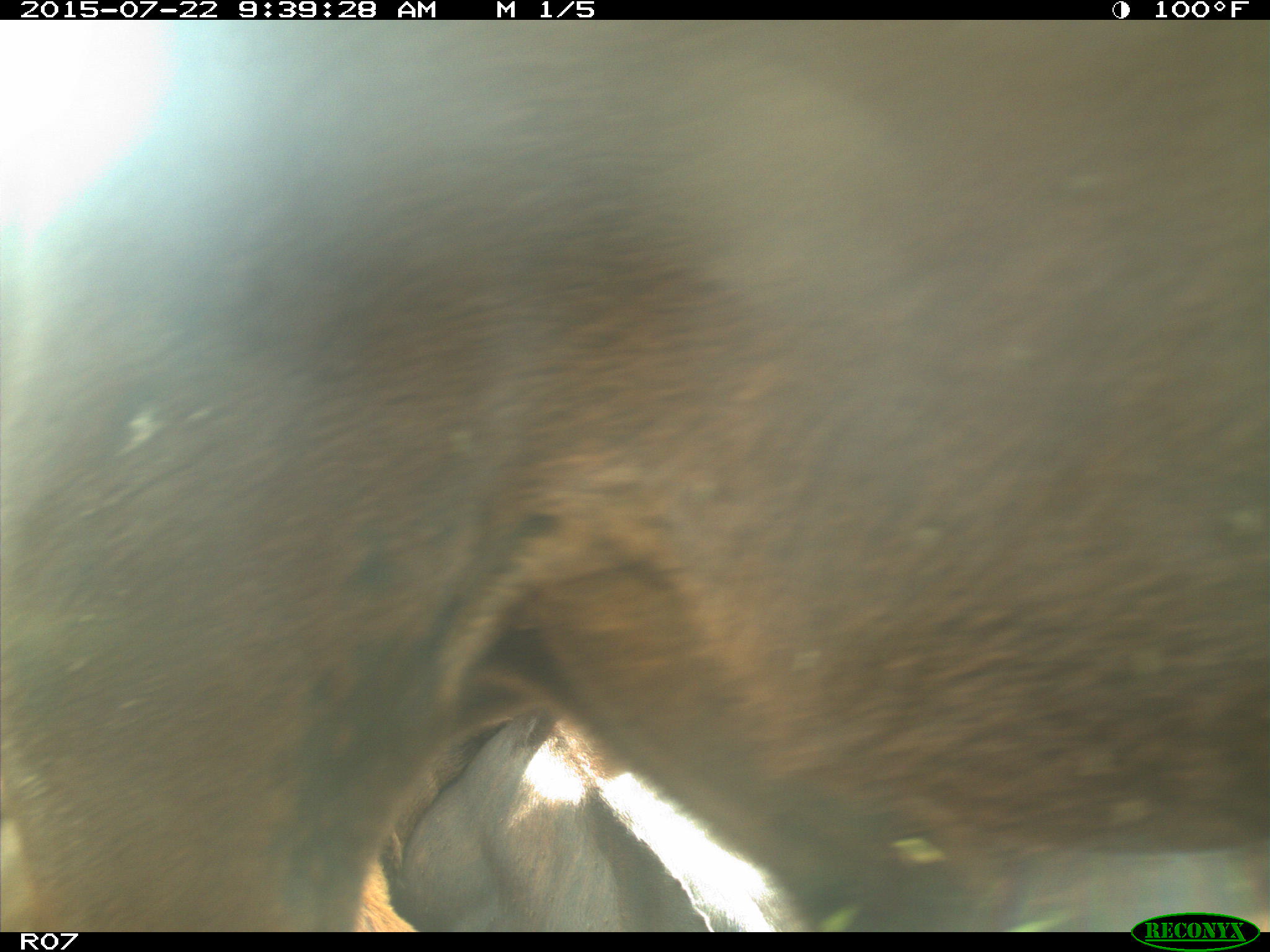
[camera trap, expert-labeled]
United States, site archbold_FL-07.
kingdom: Animalia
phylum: Chordata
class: Mammalia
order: Artiodactyla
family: Bovidae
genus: Bos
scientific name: Bos taurus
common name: domestic cow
Bos taurus (domestic cow).